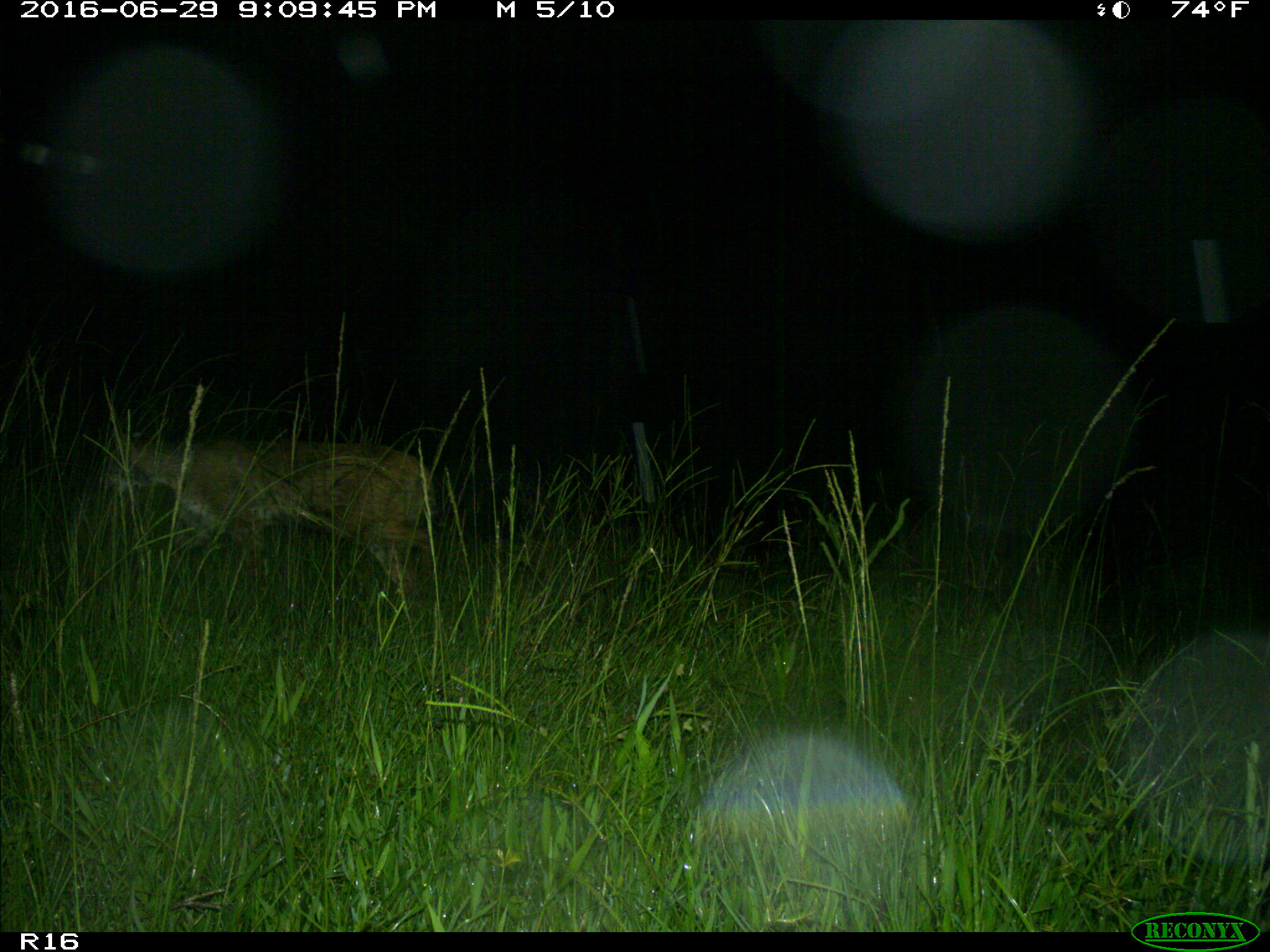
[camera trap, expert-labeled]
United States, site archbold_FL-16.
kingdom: Animalia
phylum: Chordata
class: Mammalia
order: Carnivora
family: Felidae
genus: Lynx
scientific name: Lynx rufus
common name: bobcat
Lynx rufus (bobcat).